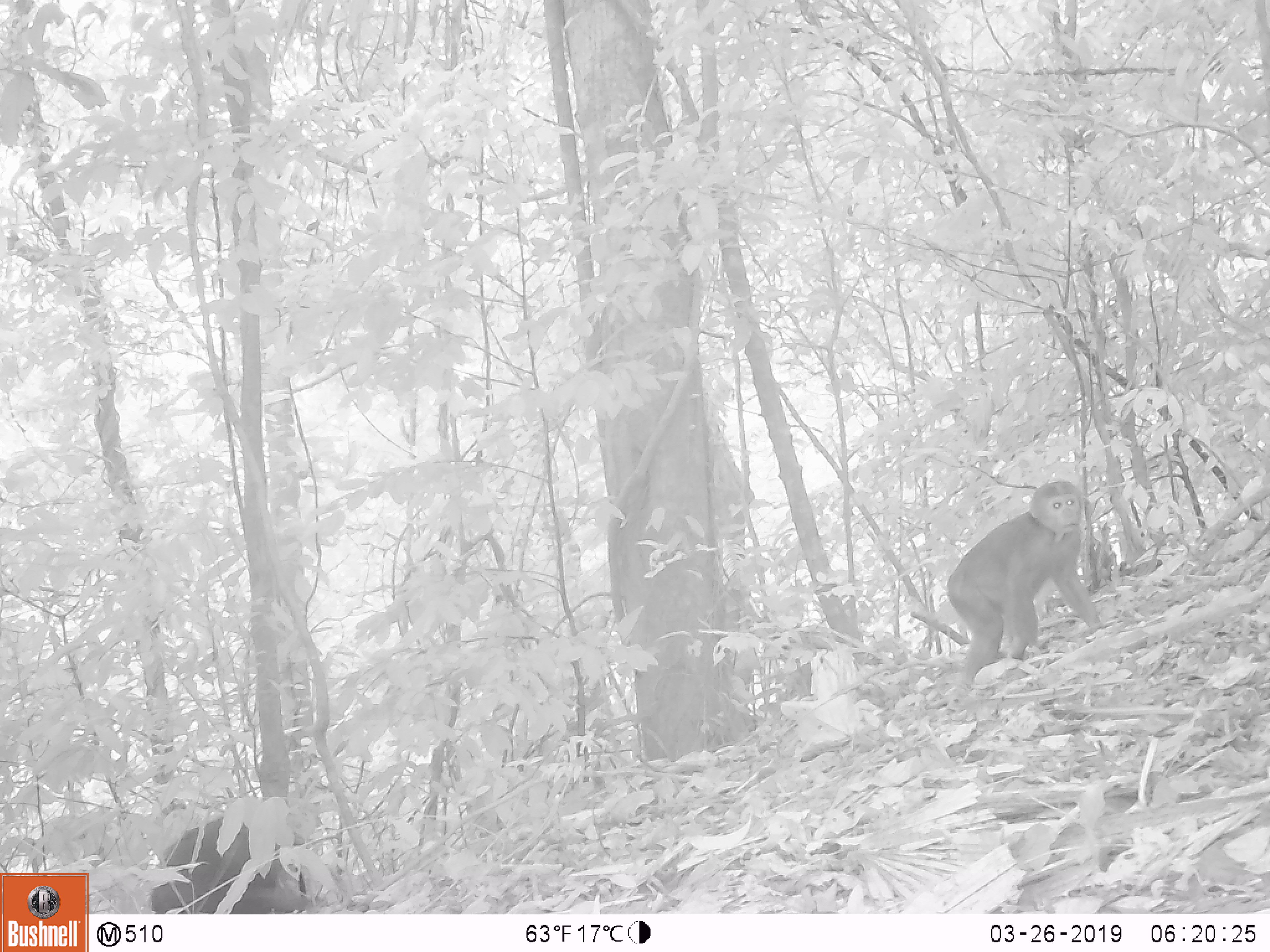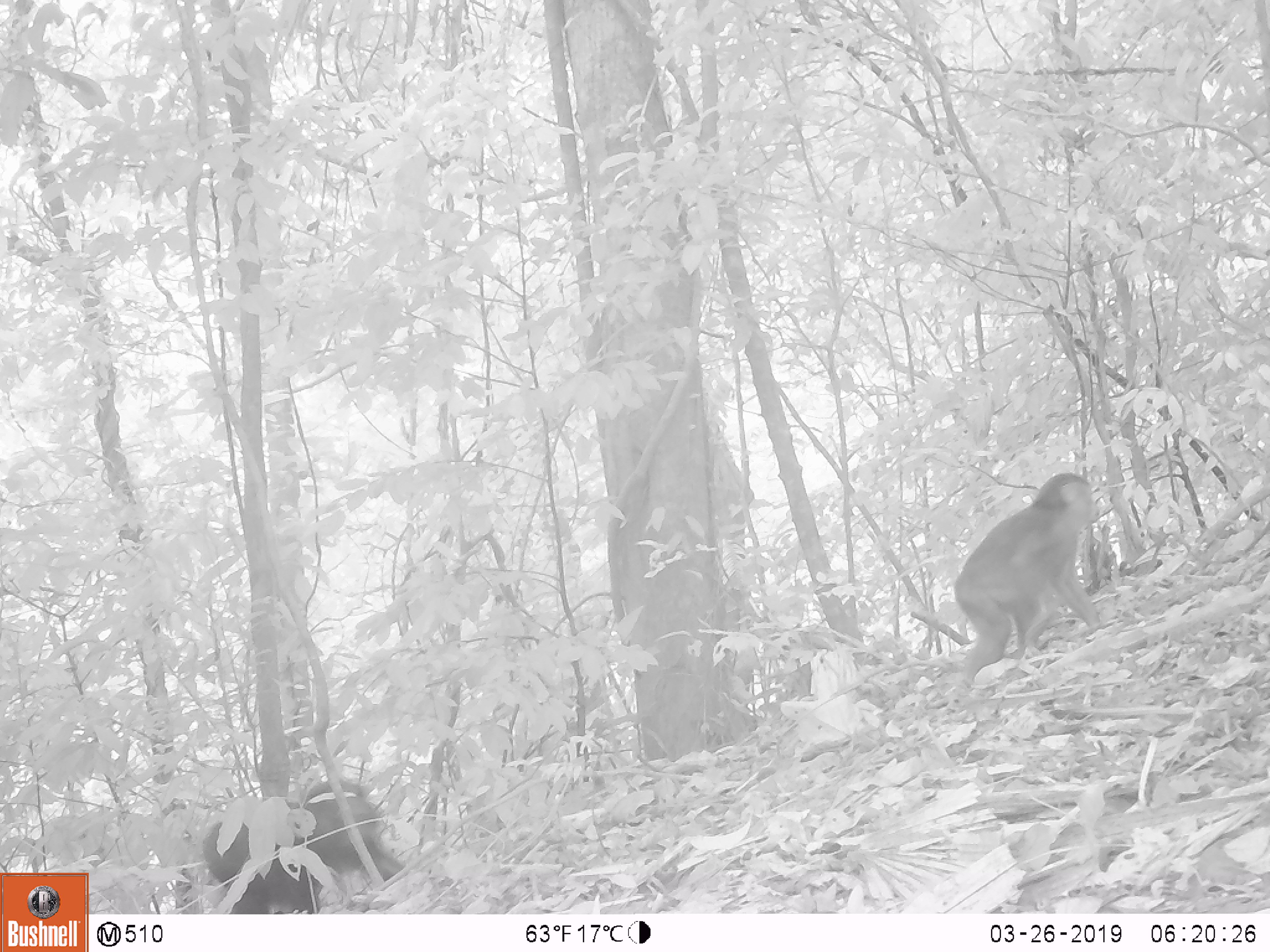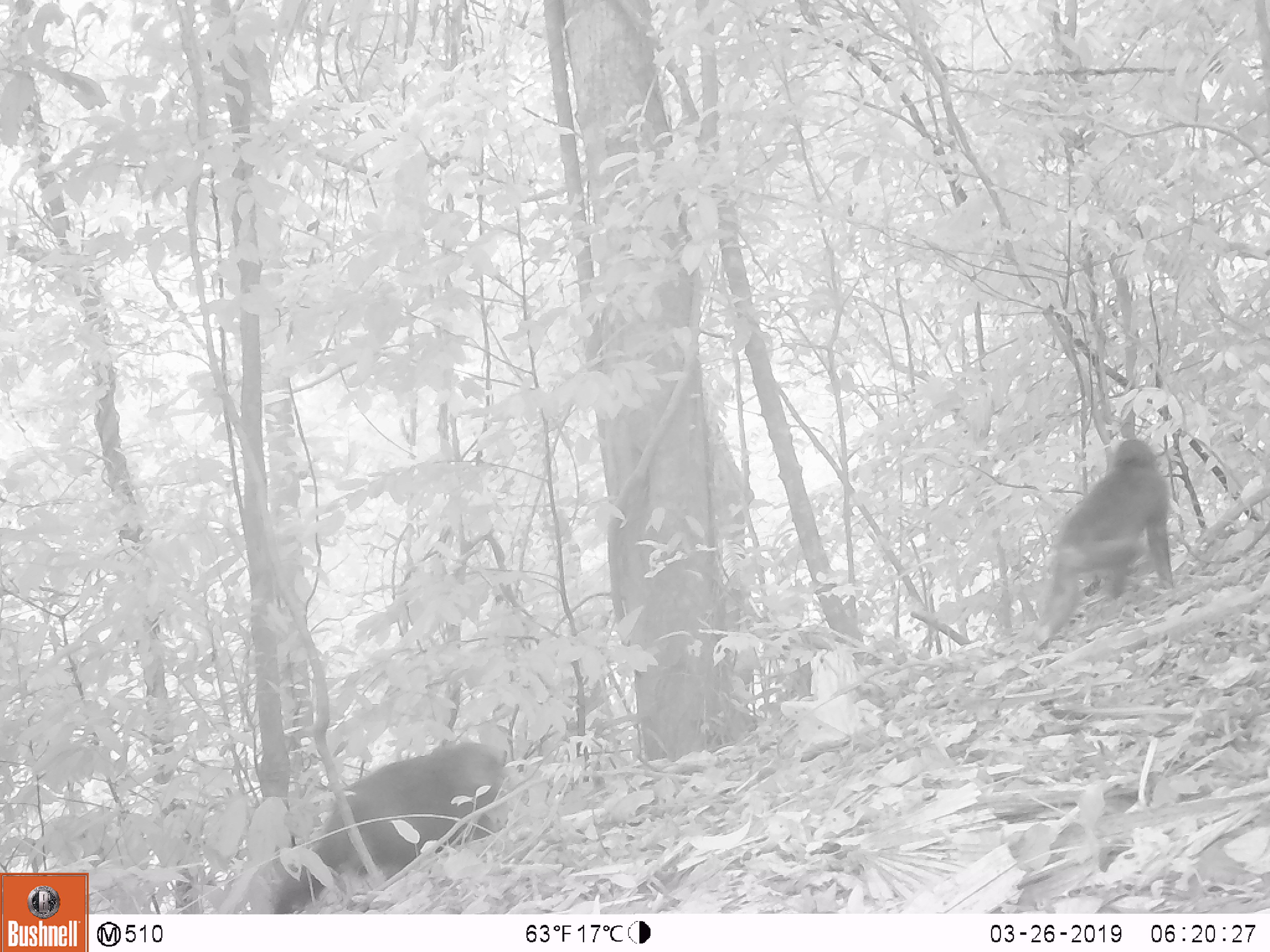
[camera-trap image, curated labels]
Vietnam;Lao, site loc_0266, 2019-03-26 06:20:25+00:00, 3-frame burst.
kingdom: Animalia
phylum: Chordata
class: Mammalia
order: Primates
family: Cercopithecidae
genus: Macaca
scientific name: Macaca arctoides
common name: stump-tailed macaque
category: stump tailed macaque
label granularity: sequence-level